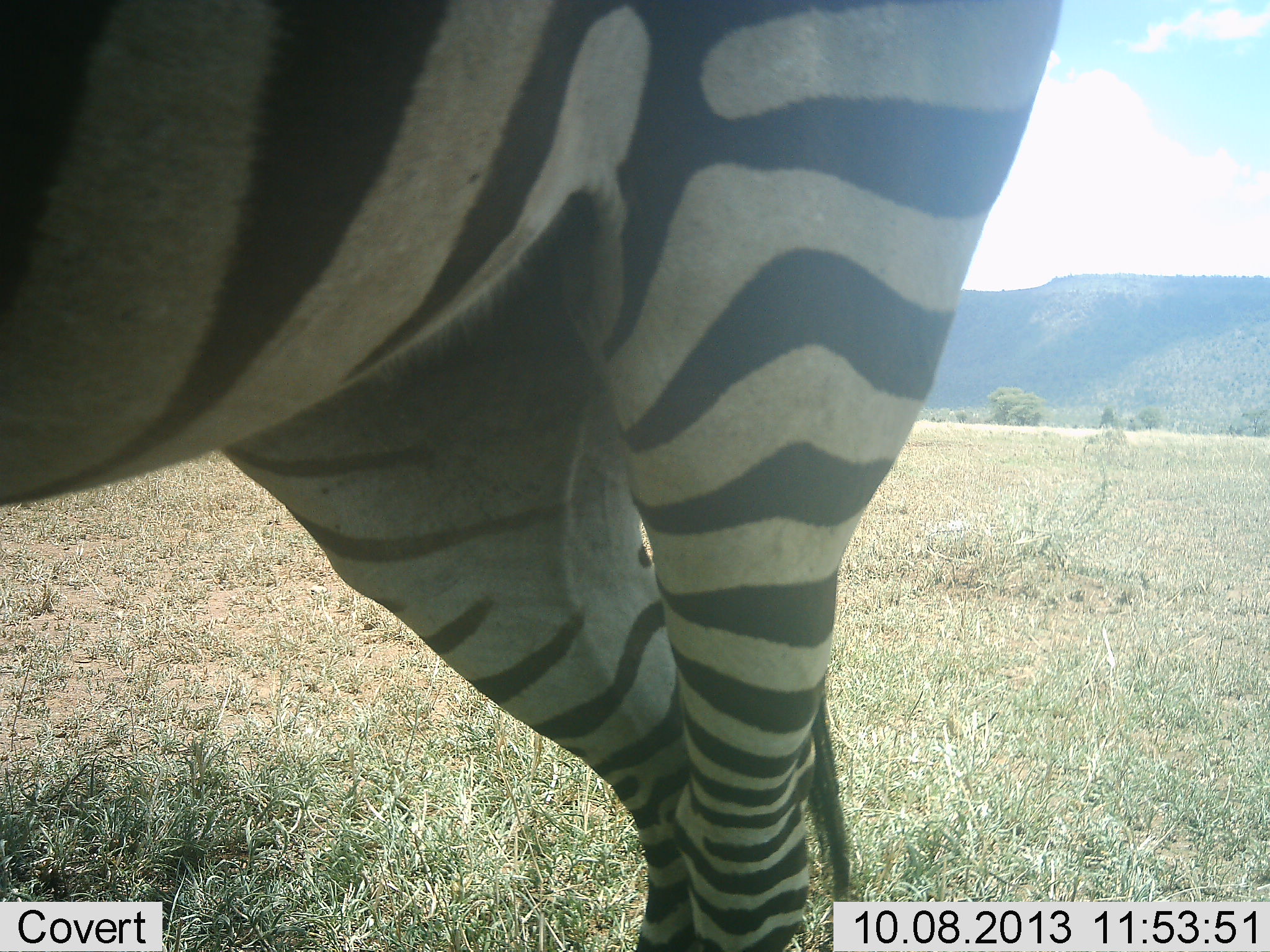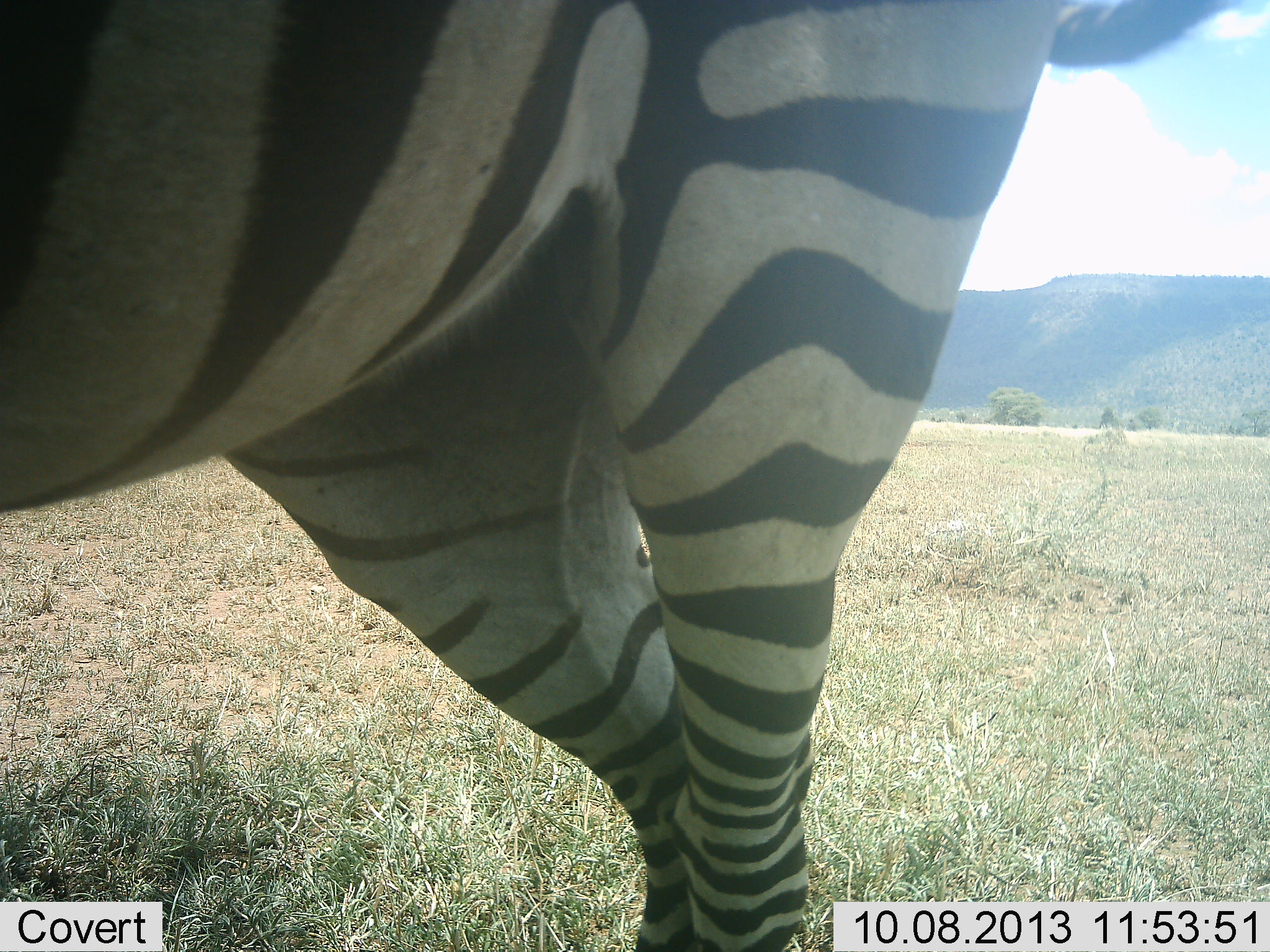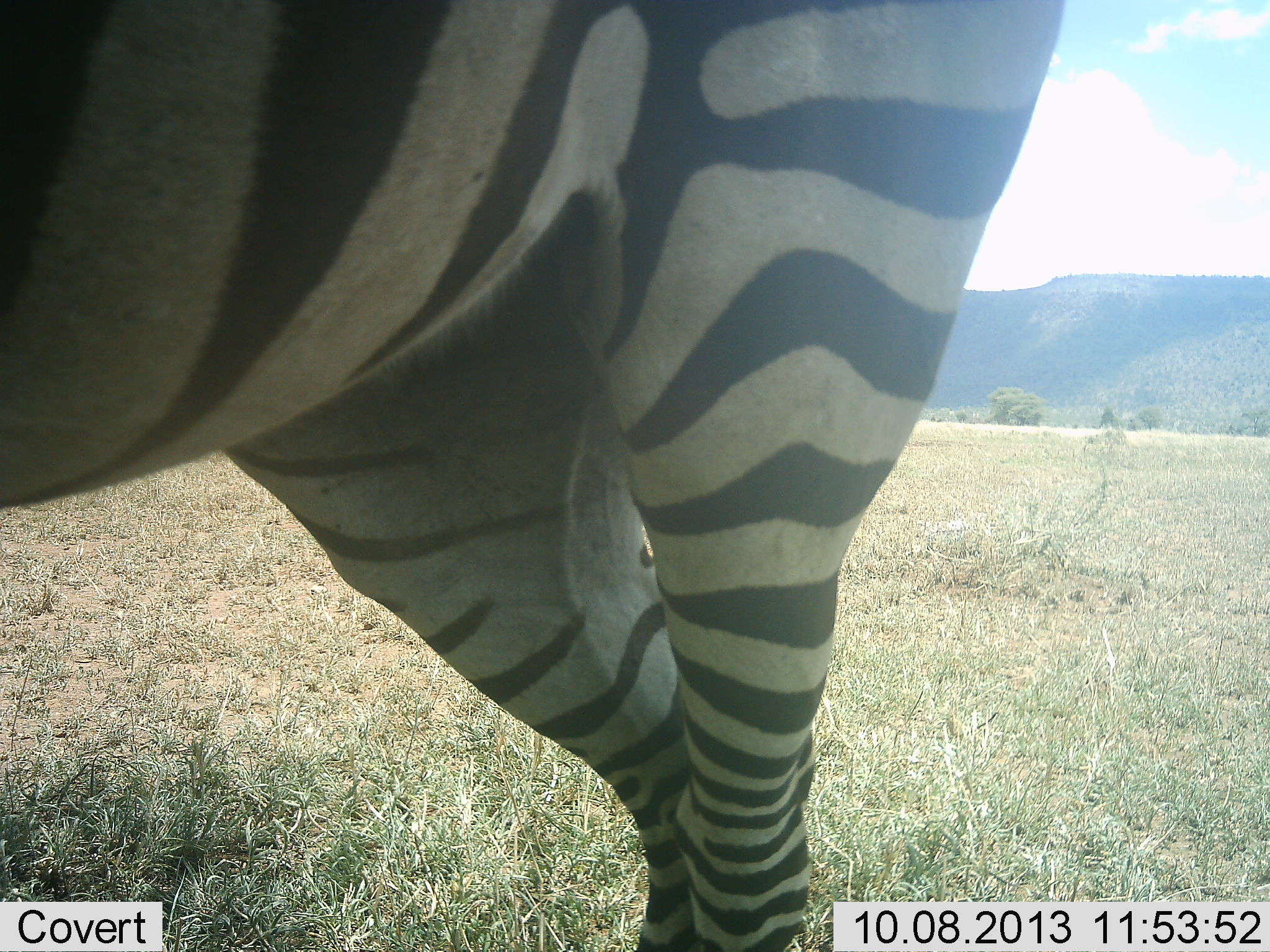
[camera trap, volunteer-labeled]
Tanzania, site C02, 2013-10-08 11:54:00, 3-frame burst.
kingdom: Animalia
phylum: Chordata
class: Mammalia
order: Perissodactyla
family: Equidae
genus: Equus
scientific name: Equus quagga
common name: plains zebra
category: zebra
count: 1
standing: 95%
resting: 0%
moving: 5%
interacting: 0%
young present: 0%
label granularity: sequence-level